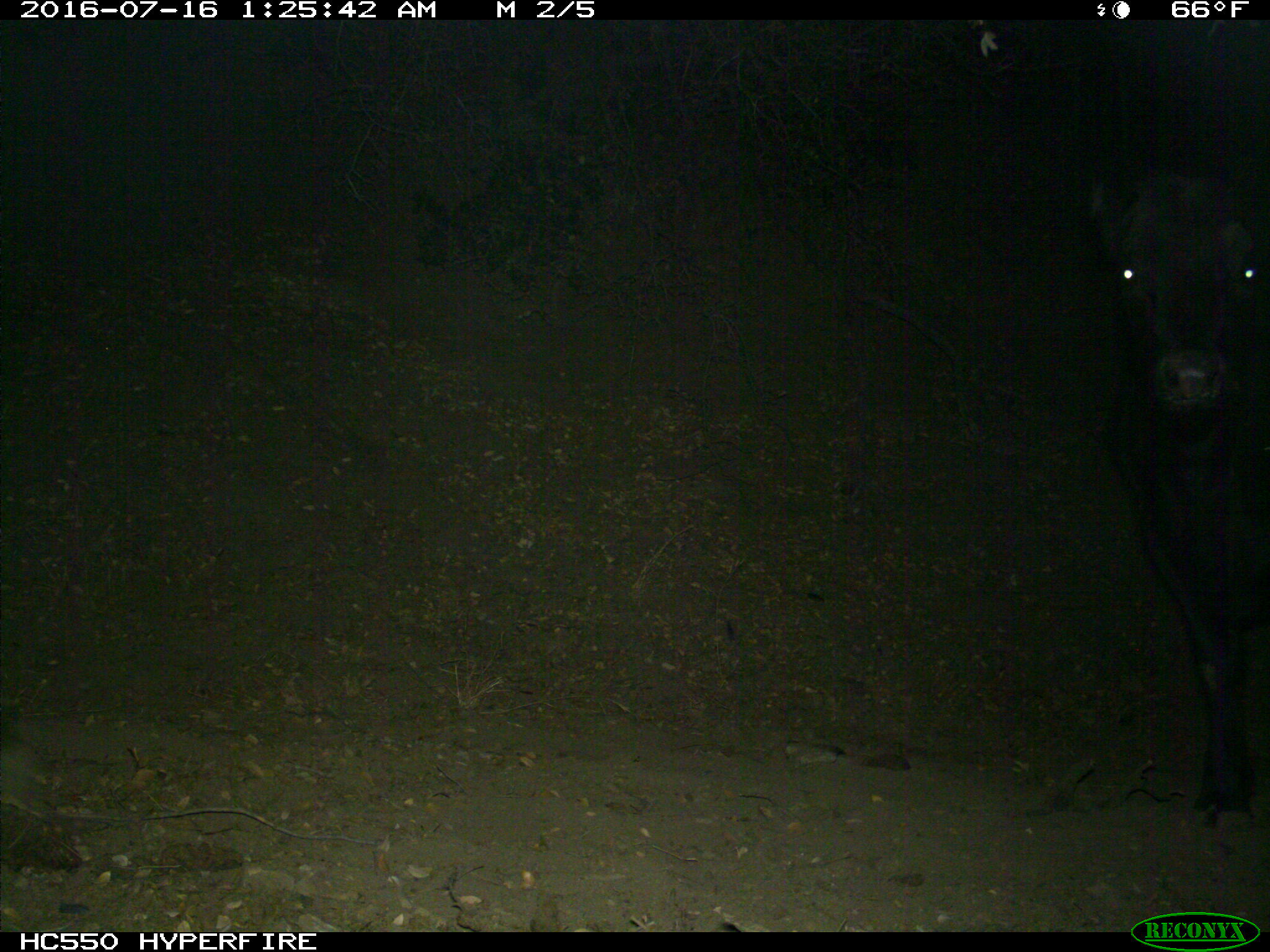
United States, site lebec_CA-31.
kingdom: Animalia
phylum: Chordata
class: Mammalia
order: Artiodactyla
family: Bovidae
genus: Bos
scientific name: Bos taurus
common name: domestic cow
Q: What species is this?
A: Bos taurus (domestic cow).